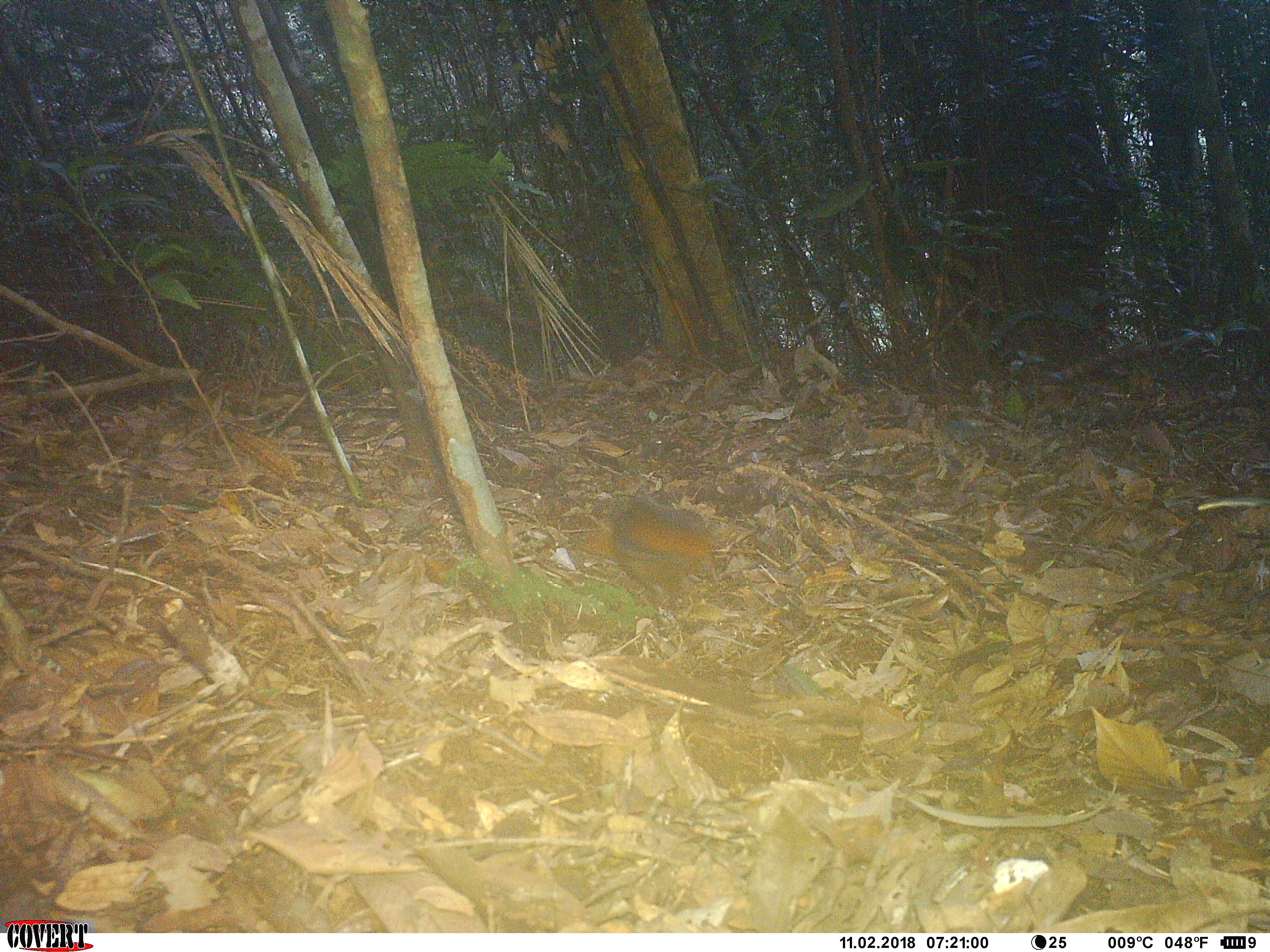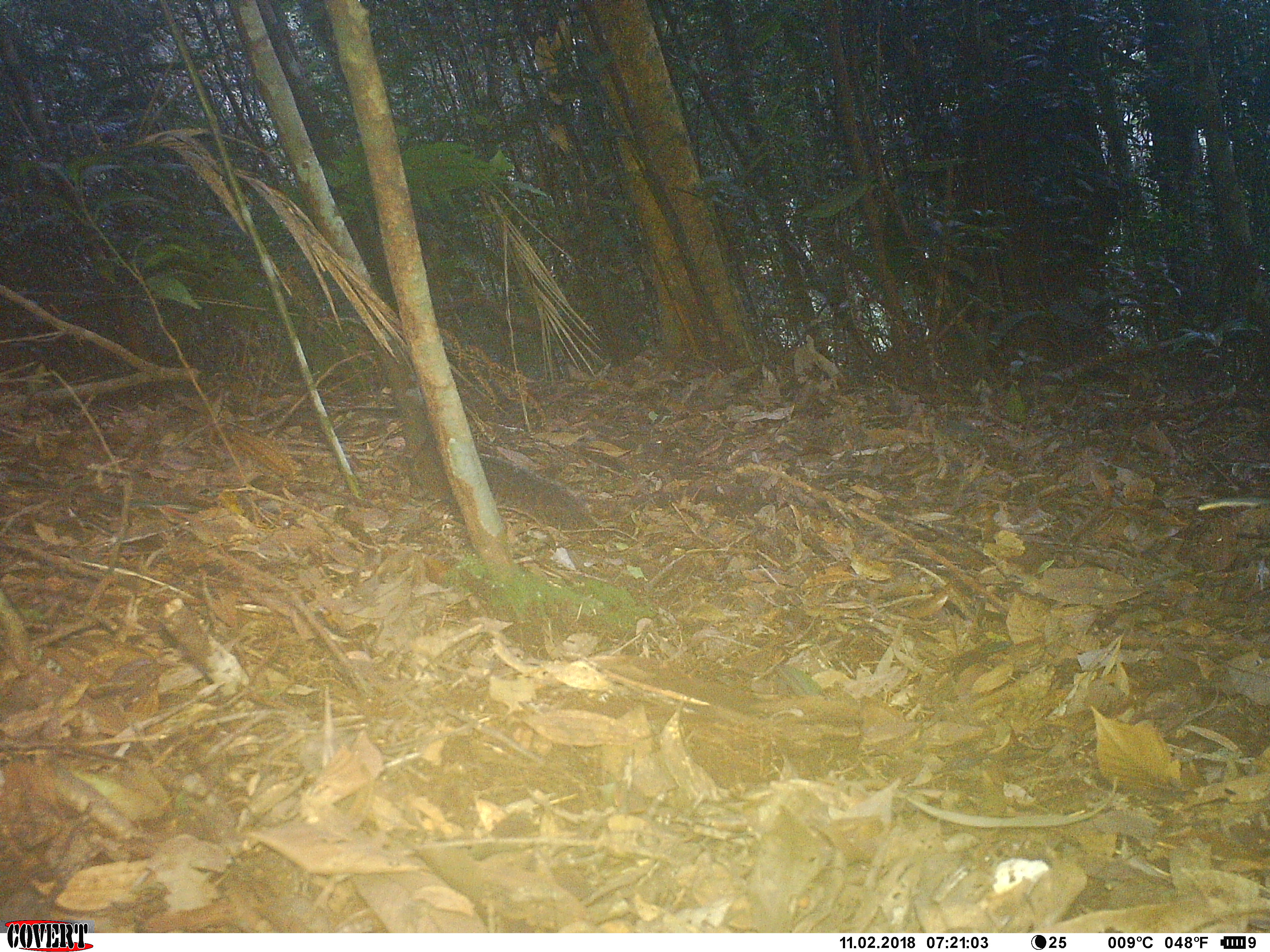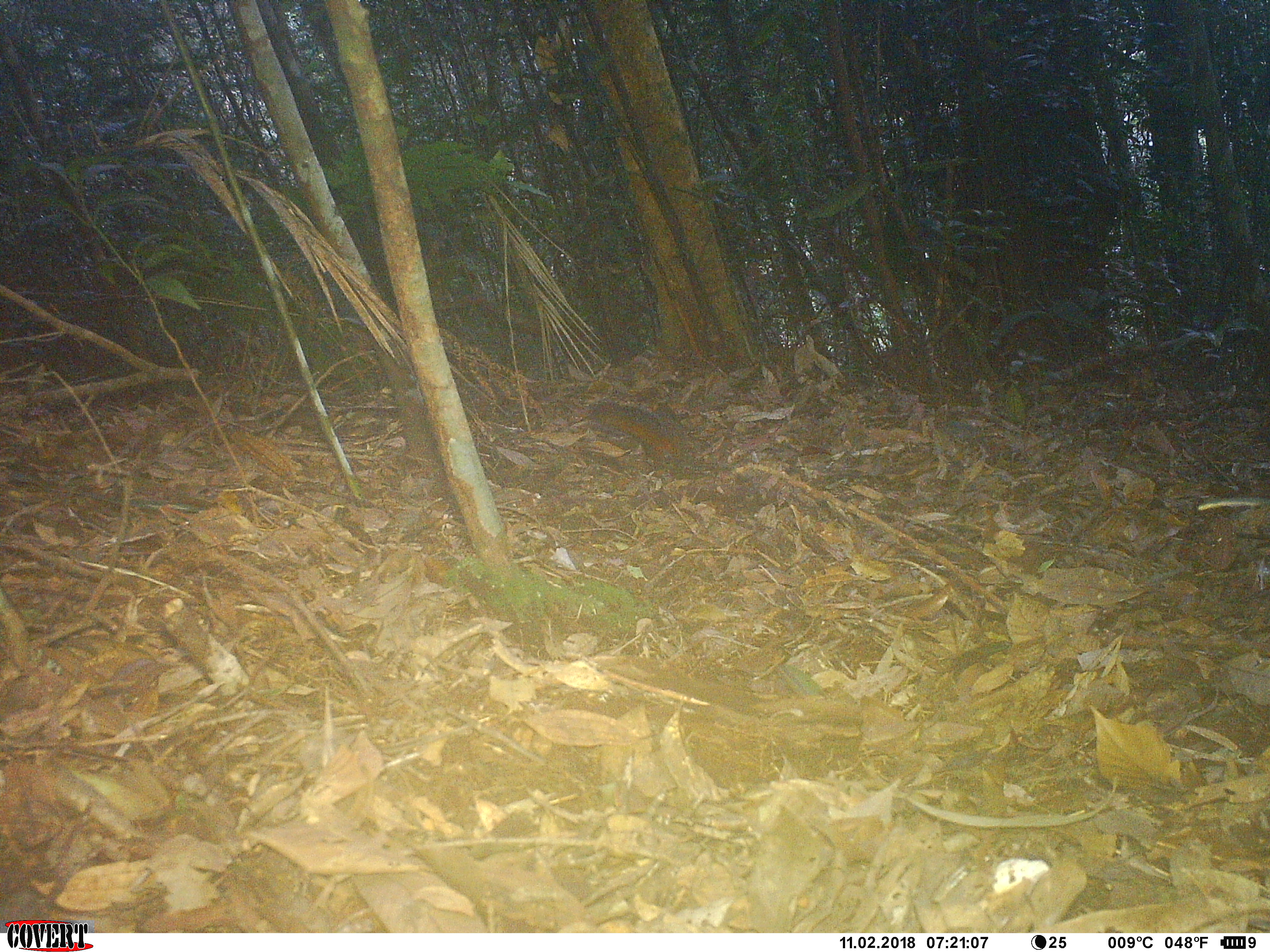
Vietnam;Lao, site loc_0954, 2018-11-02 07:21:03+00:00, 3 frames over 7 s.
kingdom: Animalia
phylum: Chordata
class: Mammalia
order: Rodentia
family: Sciuridae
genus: Dremomys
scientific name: Dremomys rufigenis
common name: red-cheeked squirrel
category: red cheeked squirrel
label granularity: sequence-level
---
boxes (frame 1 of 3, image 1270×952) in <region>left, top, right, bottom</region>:
red cheeked squirrel: <region>583, 489, 717, 593</region>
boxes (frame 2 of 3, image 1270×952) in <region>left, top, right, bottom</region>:
red cheeked squirrel: <region>411, 434, 590, 531</region>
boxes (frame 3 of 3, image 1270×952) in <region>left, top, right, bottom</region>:
red cheeked squirrel: <region>587, 400, 694, 470</region>